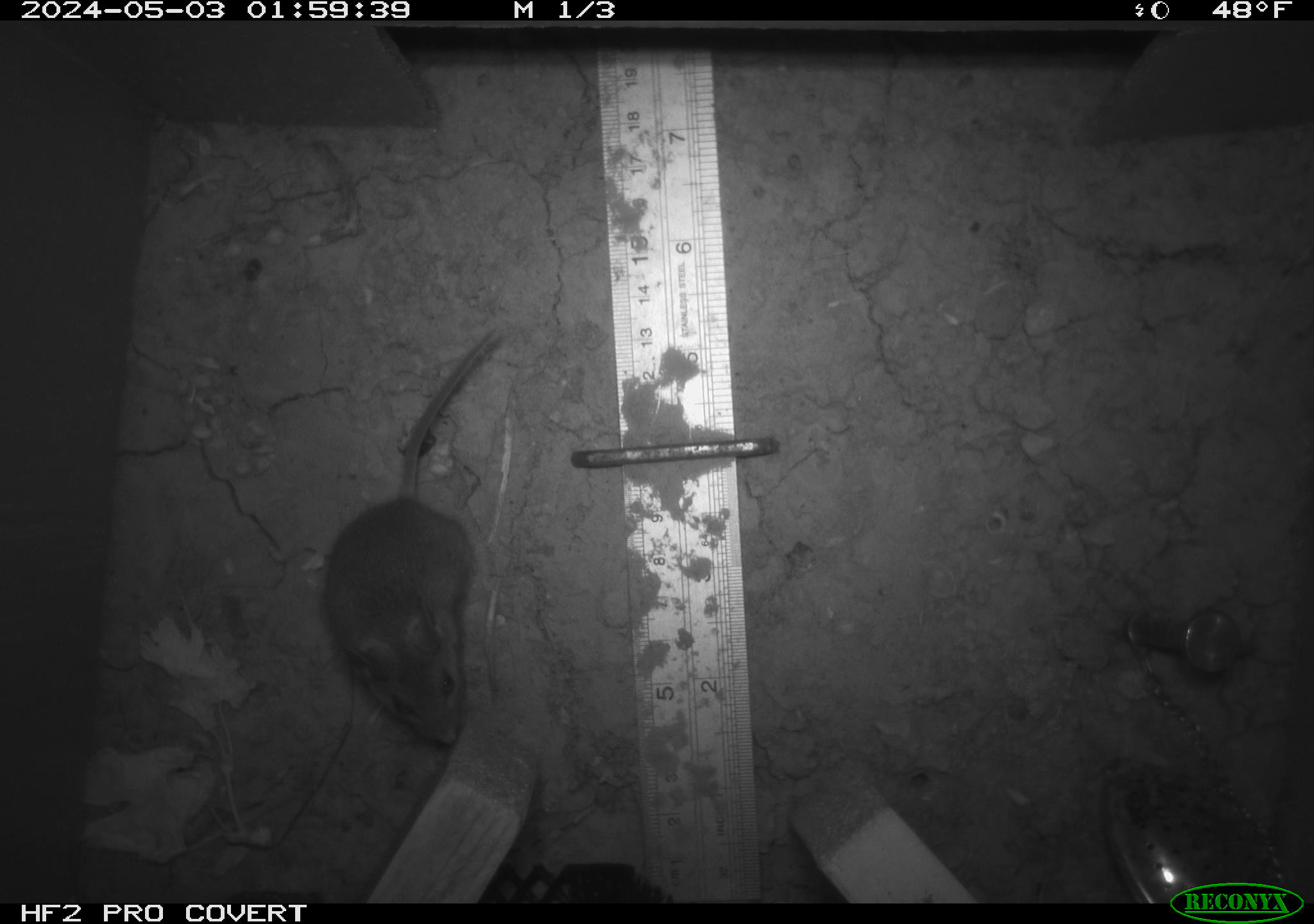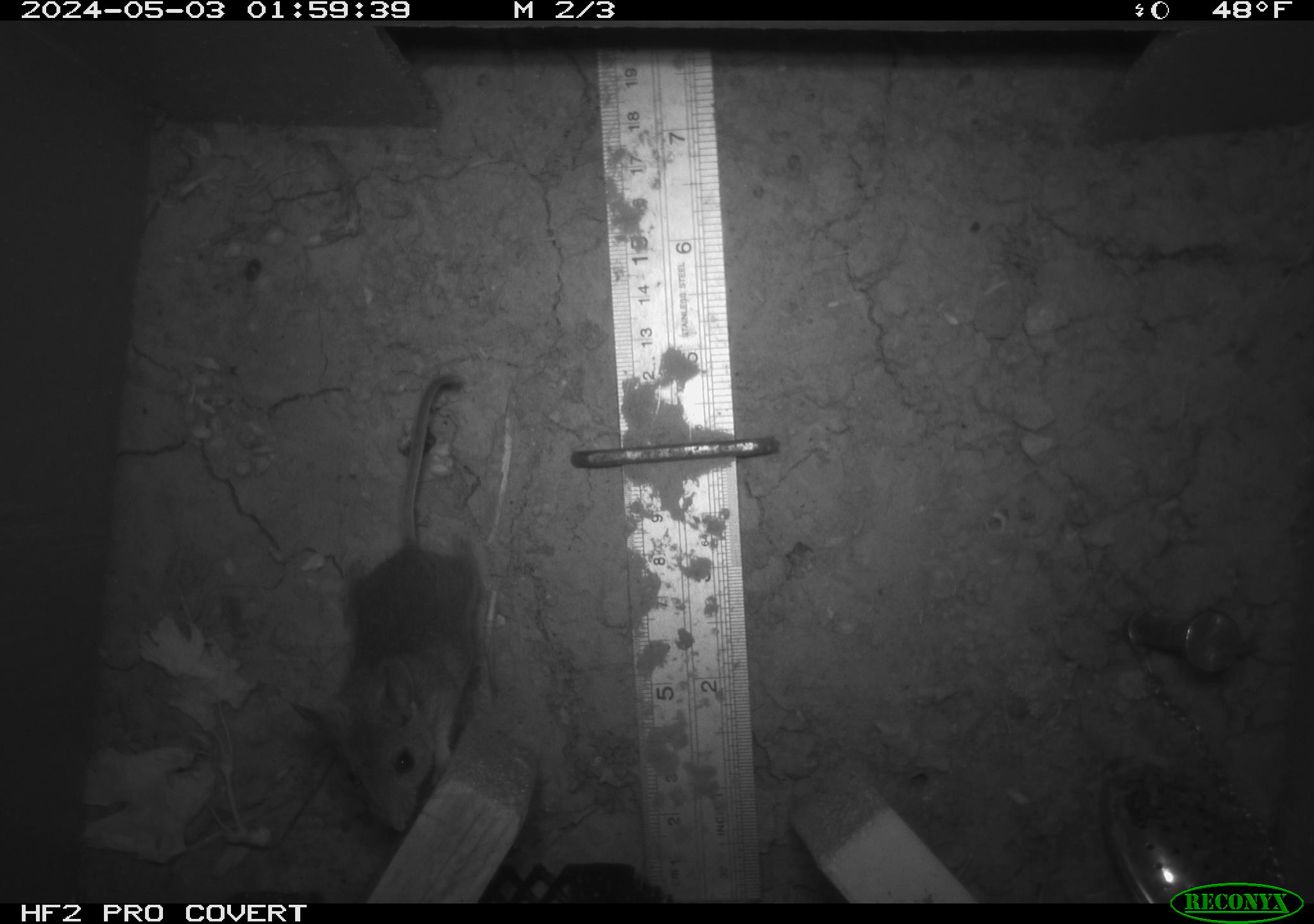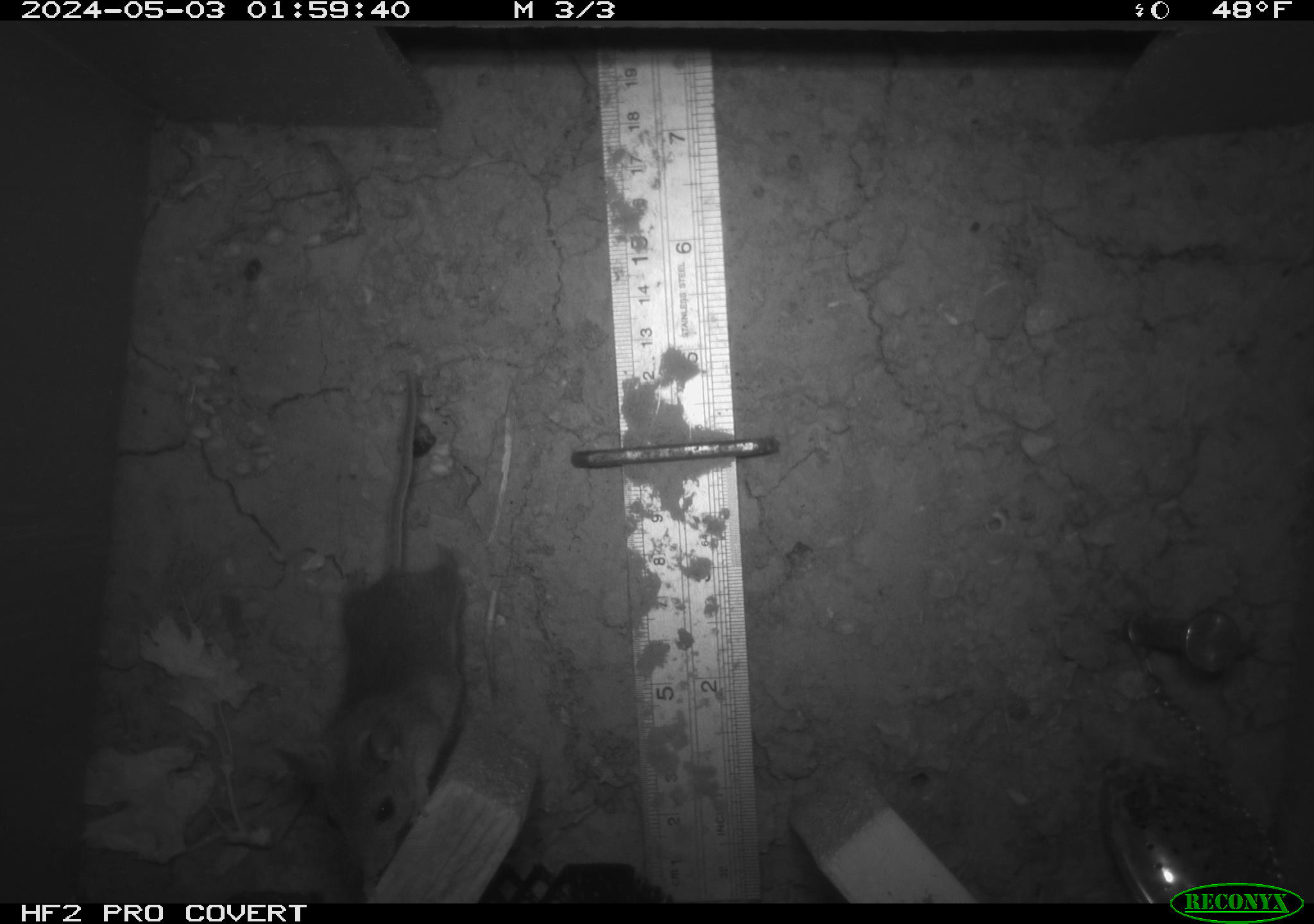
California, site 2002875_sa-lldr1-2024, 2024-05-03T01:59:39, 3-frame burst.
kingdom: Animalia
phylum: Chordata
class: Mammalia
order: Rodentia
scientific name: Rodentia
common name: mouse species